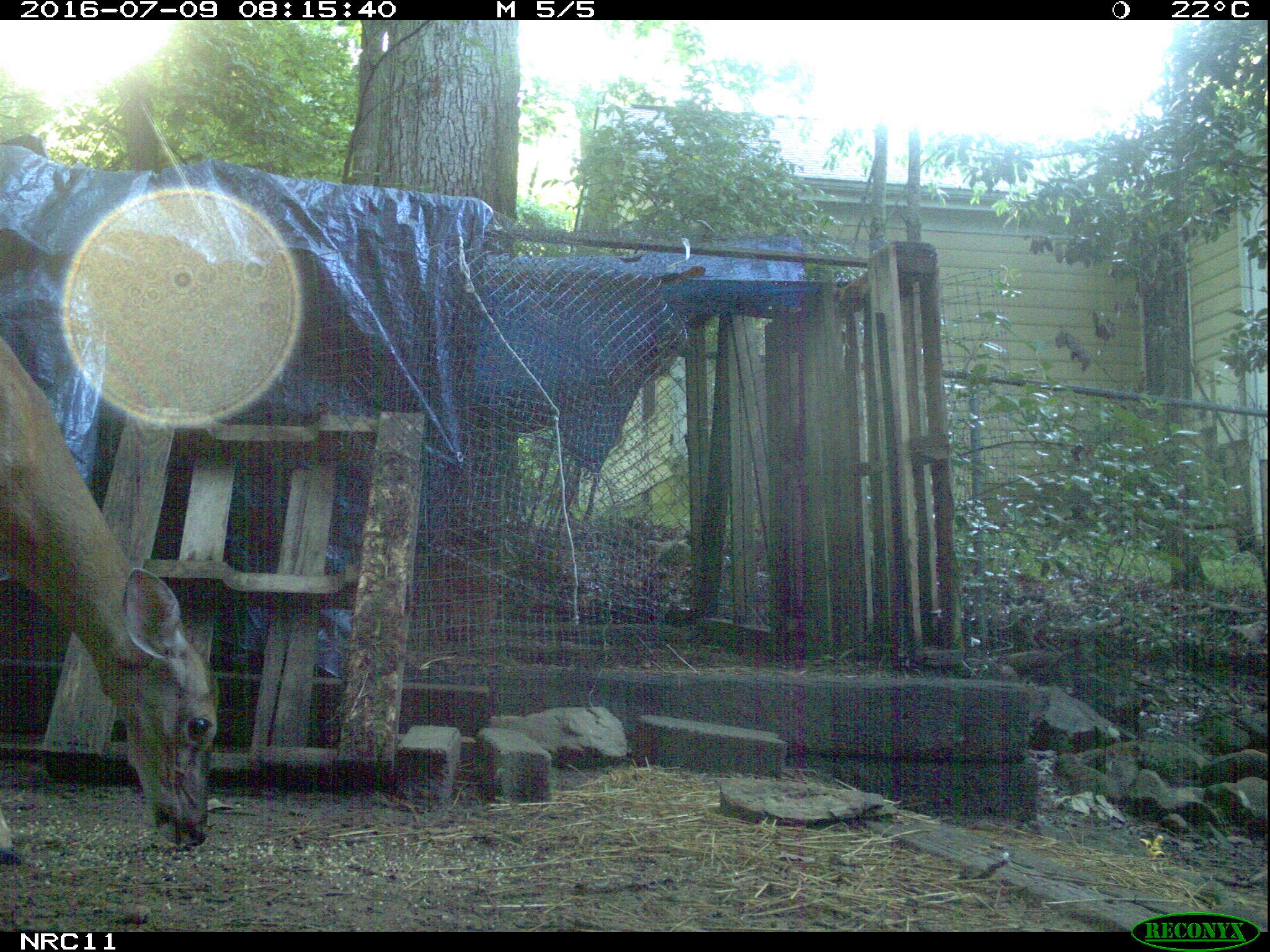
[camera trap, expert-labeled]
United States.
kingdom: Animalia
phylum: Chordata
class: Mammalia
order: Artiodactyla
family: Cervidae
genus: Odocoileus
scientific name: Odocoileus virginianus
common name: white-tailed deer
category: White Tailed Deer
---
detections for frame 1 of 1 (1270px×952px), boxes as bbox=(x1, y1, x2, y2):
White Tailed Deer: bbox=(0, 308, 216, 847)